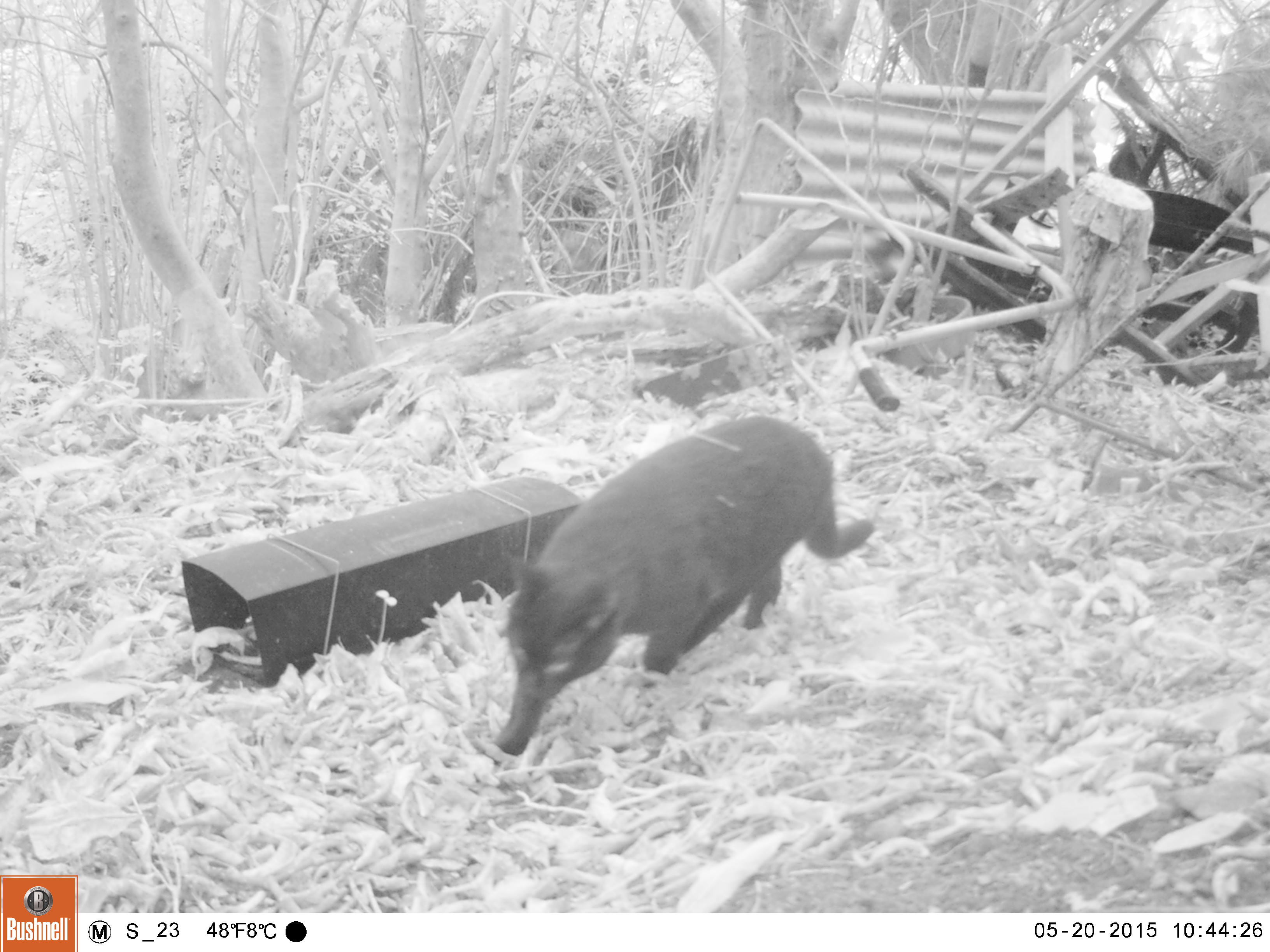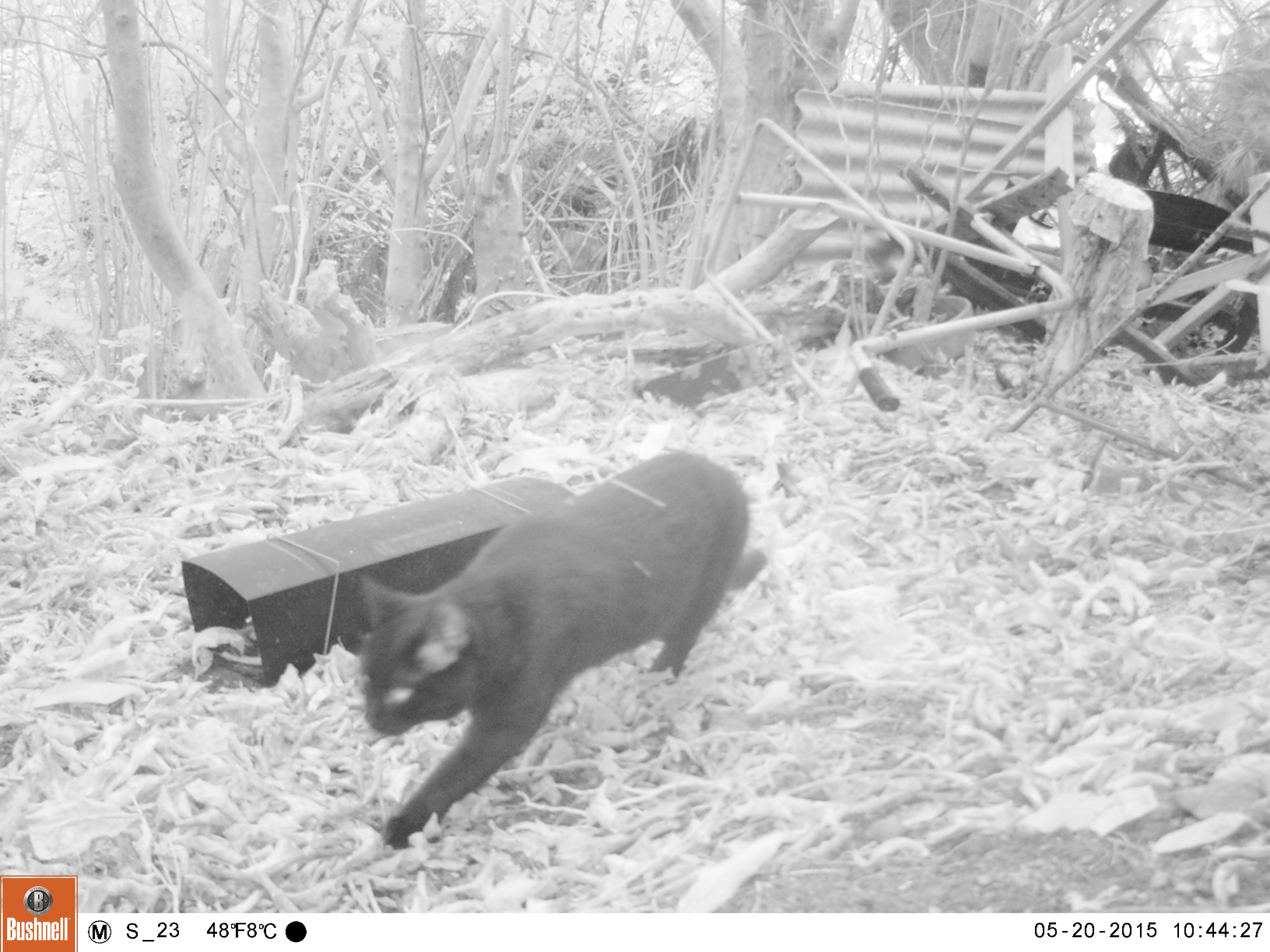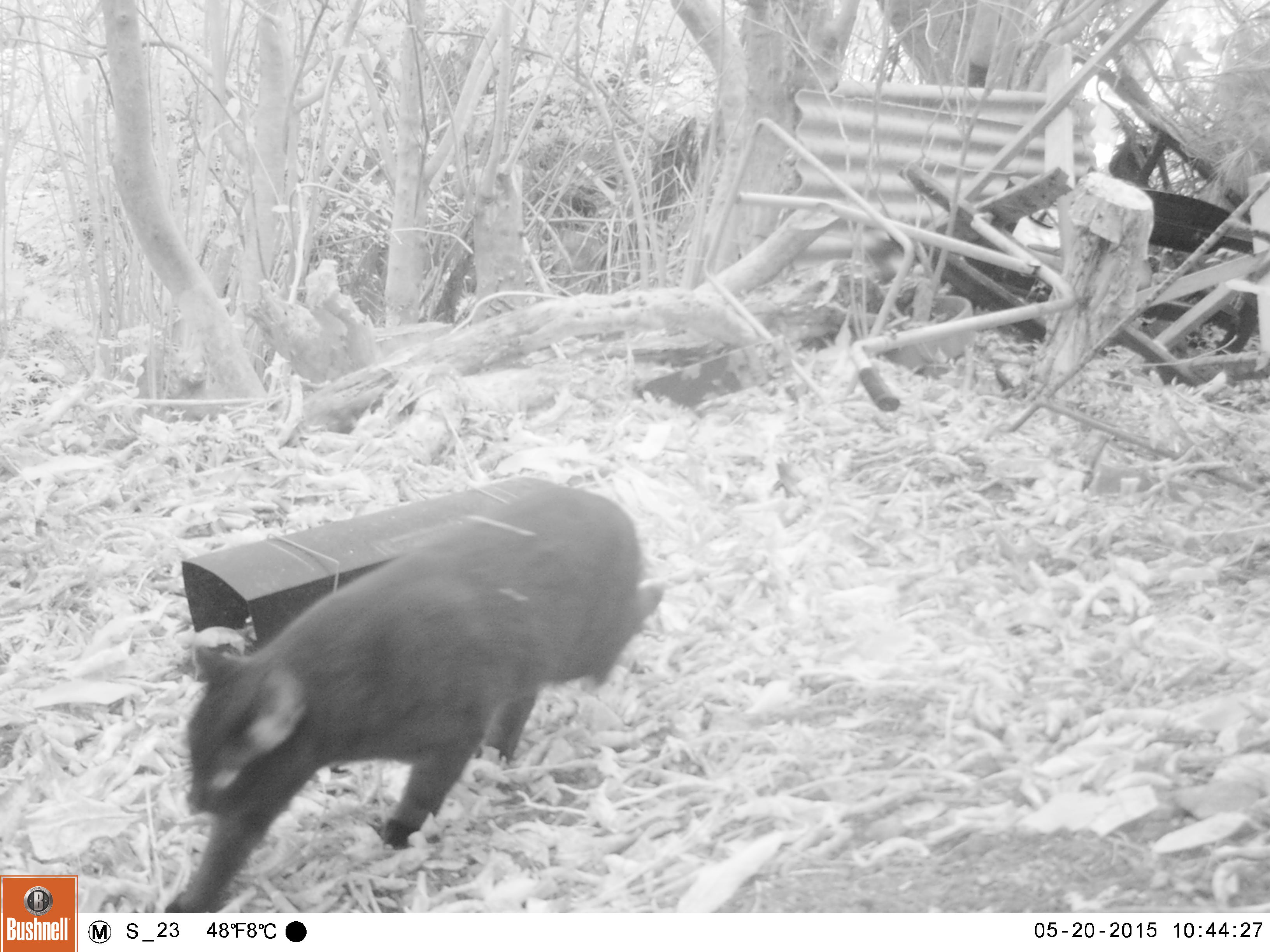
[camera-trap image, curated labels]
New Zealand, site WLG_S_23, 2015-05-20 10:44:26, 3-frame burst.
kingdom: Animalia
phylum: Chordata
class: Mammalia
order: Carnivora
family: Felidae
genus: Felis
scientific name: Felis catus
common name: domestic cat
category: cat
Cat (domestic cat) (Felis catus).